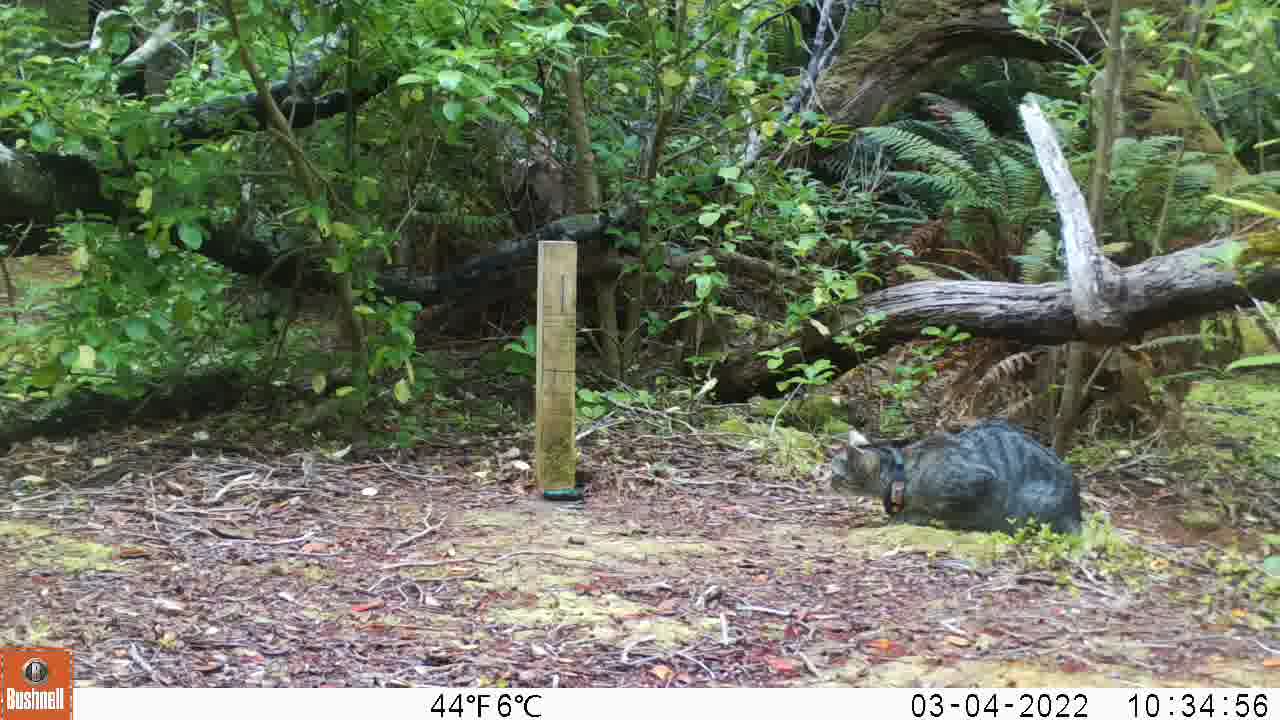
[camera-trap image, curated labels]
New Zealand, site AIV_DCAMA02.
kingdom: Animalia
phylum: Chordata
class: Mammalia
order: Carnivora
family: Felidae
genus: Felis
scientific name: Felis catus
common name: domestic cat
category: cat